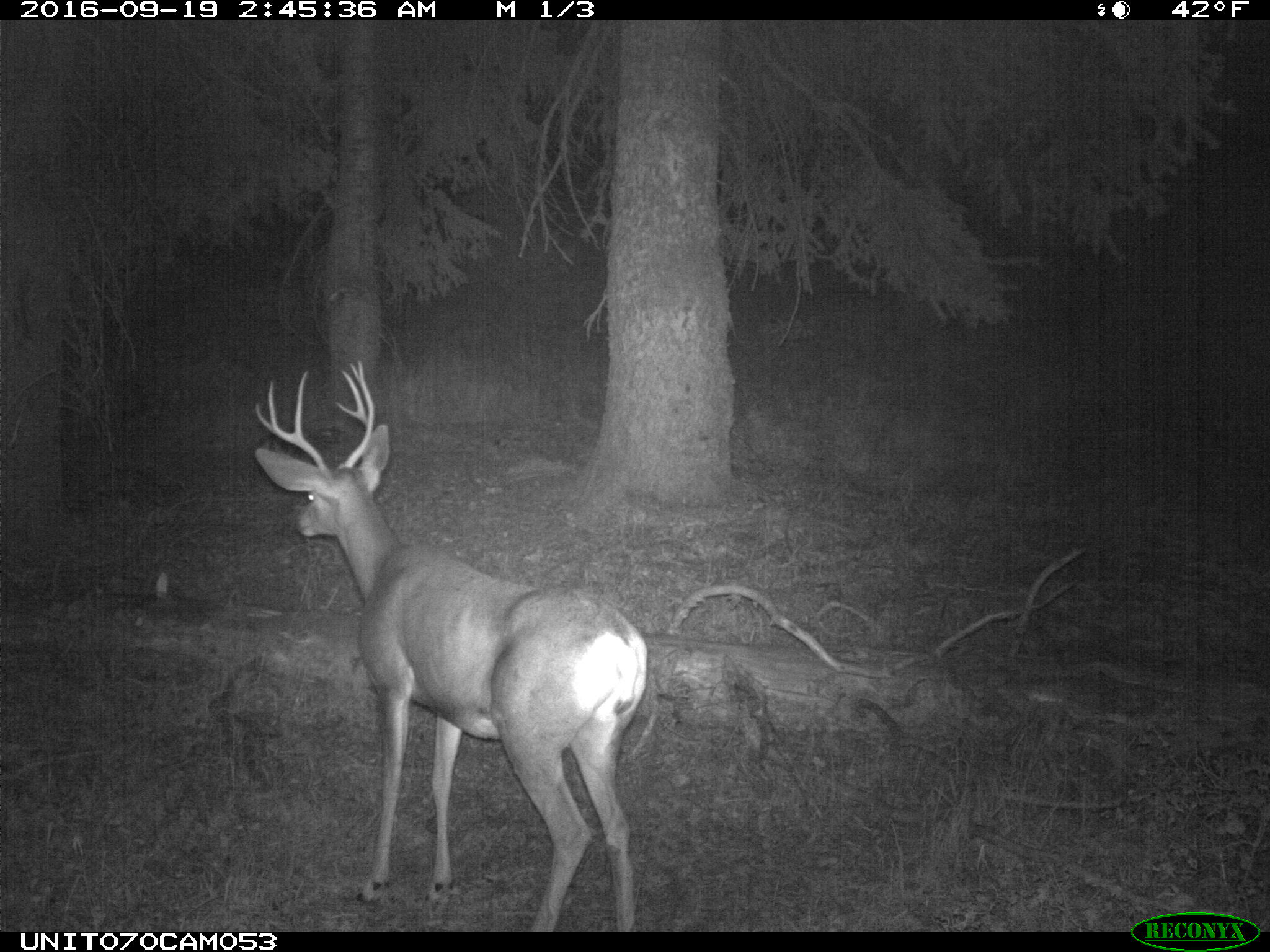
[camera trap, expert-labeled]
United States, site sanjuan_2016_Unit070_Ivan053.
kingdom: Animalia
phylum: Chordata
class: Mammalia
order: Artiodactyla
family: Cervidae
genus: Odocoileus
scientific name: Odocoileus hemionus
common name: mule deer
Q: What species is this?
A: Odocoileus hemionus (mule deer).